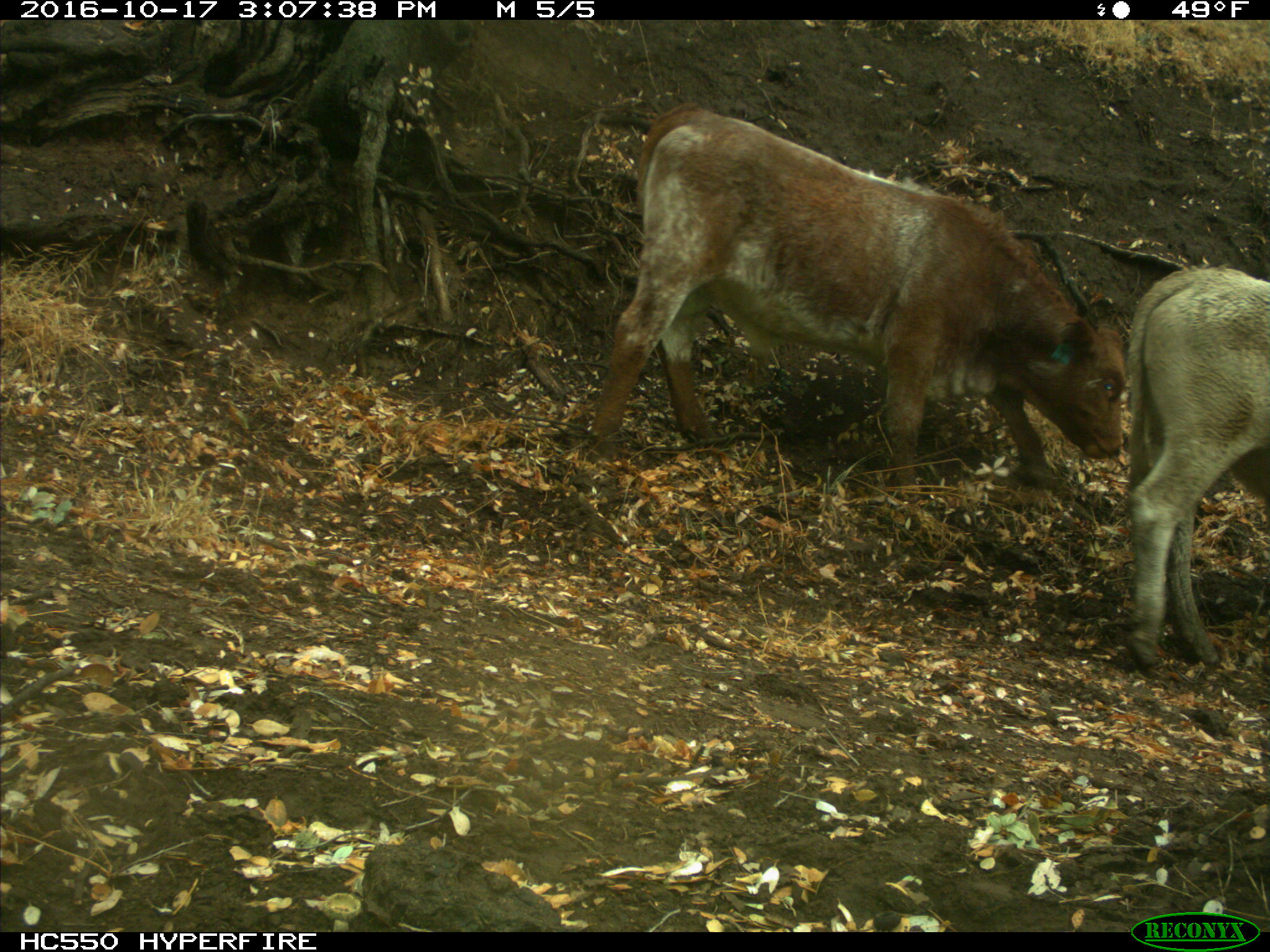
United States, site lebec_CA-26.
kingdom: Animalia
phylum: Chordata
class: Mammalia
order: Artiodactyla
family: Bovidae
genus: Bos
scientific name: Bos taurus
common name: domestic cow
Bos taurus (domestic cow).